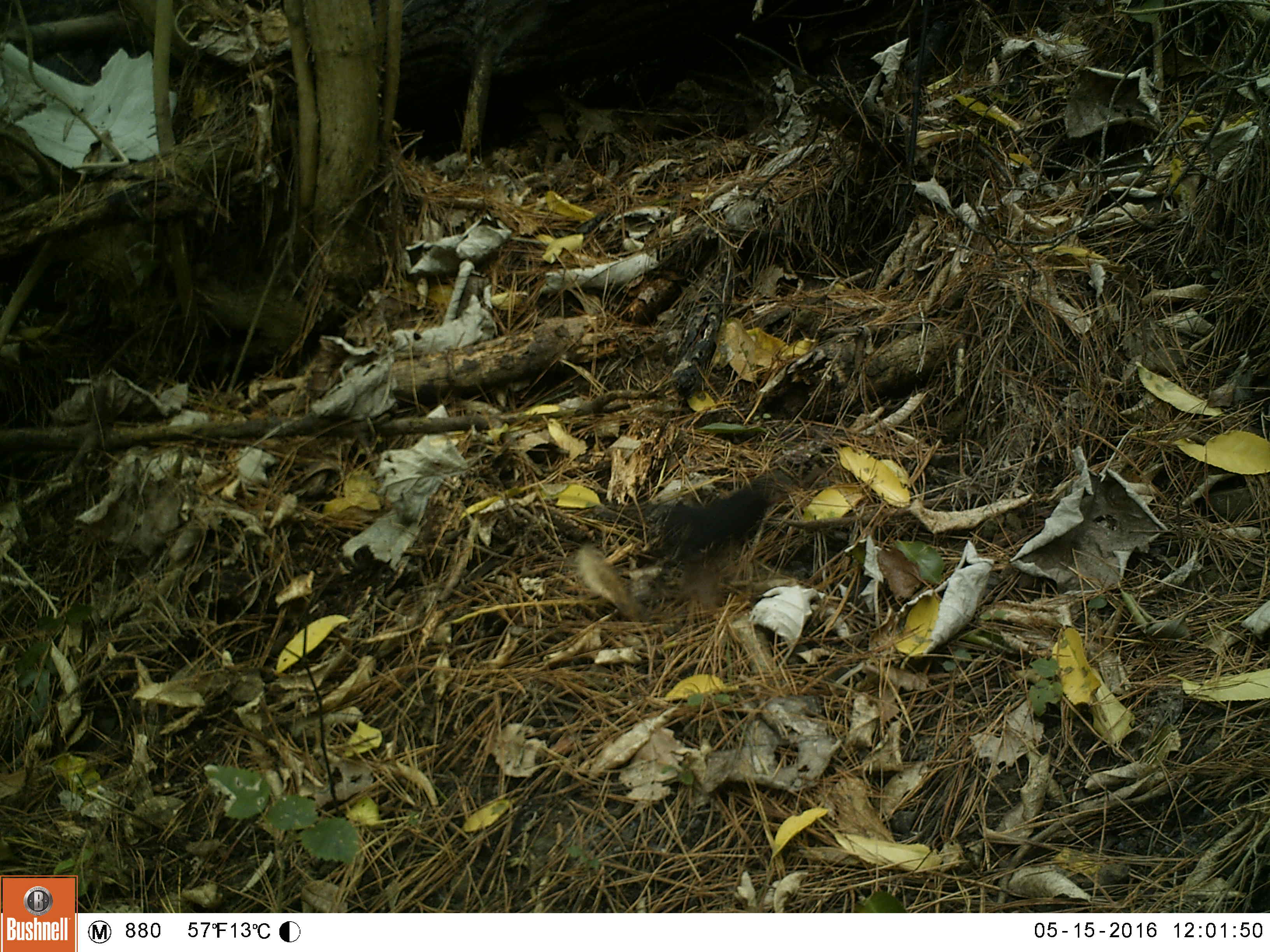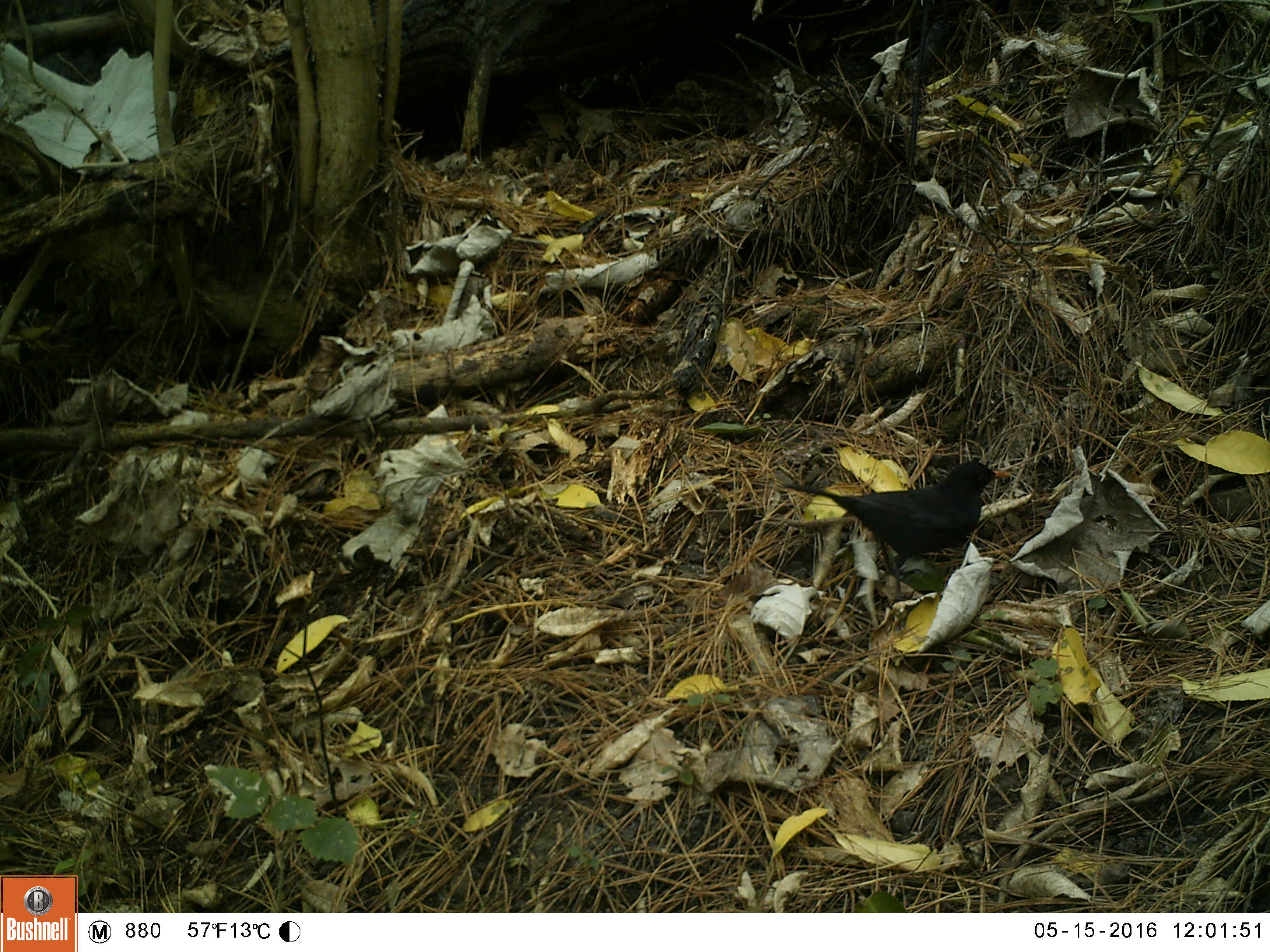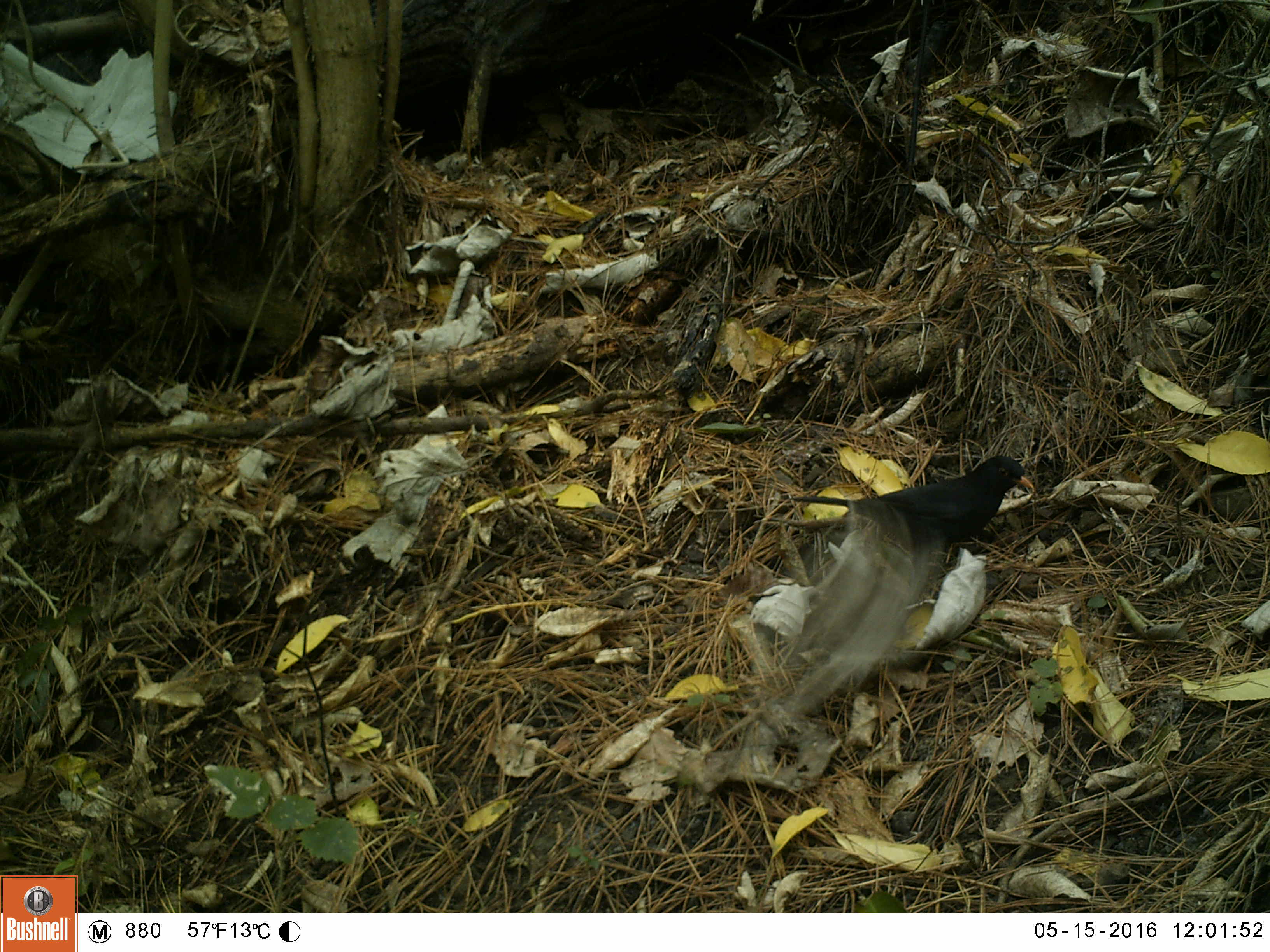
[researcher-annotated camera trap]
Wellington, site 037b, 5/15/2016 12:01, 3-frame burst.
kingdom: Animalia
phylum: Chordata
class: Aves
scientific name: Aves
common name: bird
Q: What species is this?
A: Bird (Aves).